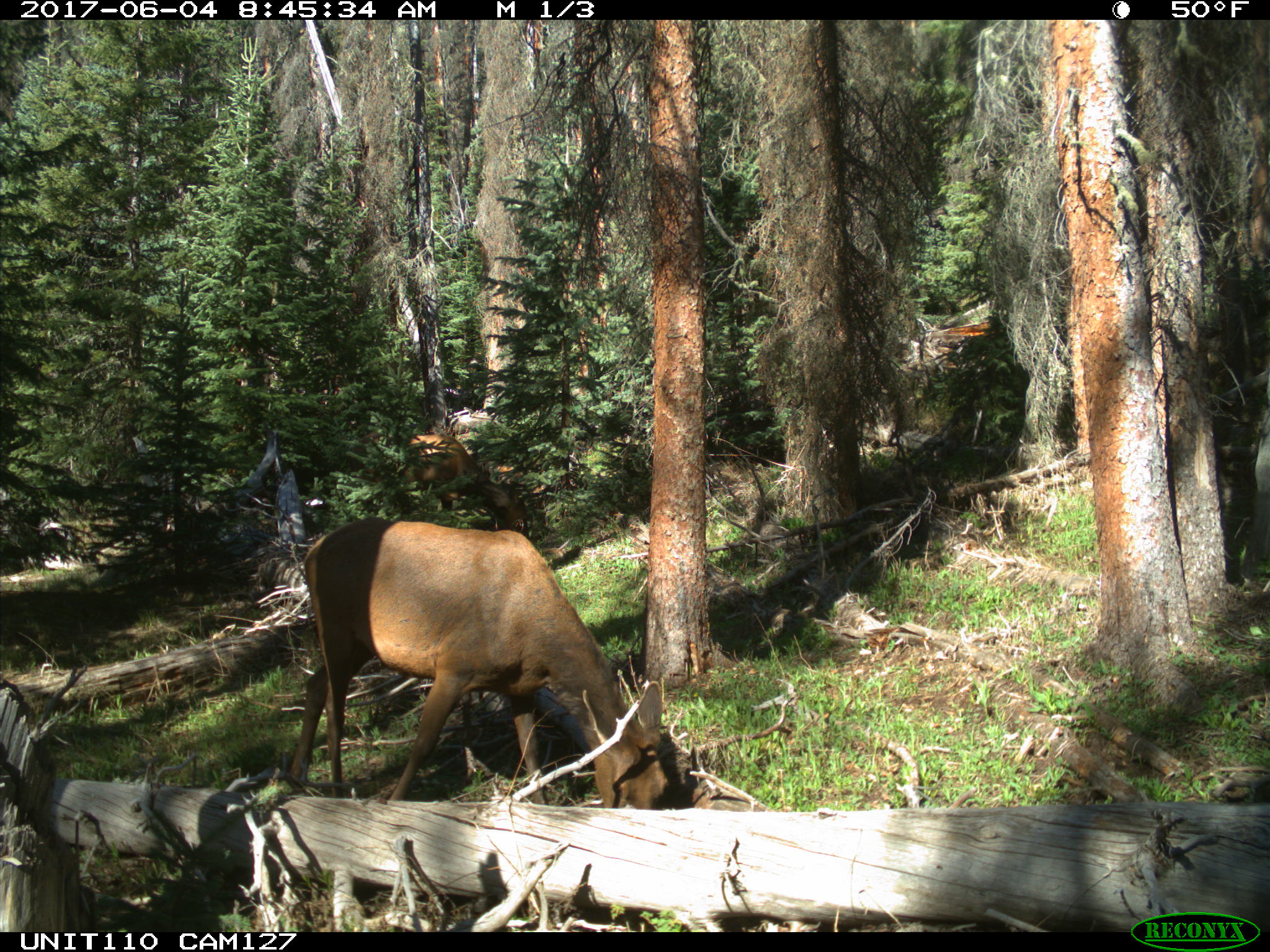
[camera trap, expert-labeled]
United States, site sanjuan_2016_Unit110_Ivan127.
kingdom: Animalia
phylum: Chordata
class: Mammalia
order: Artiodactyla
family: Cervidae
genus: Cervus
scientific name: Cervus elaphus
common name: red deer